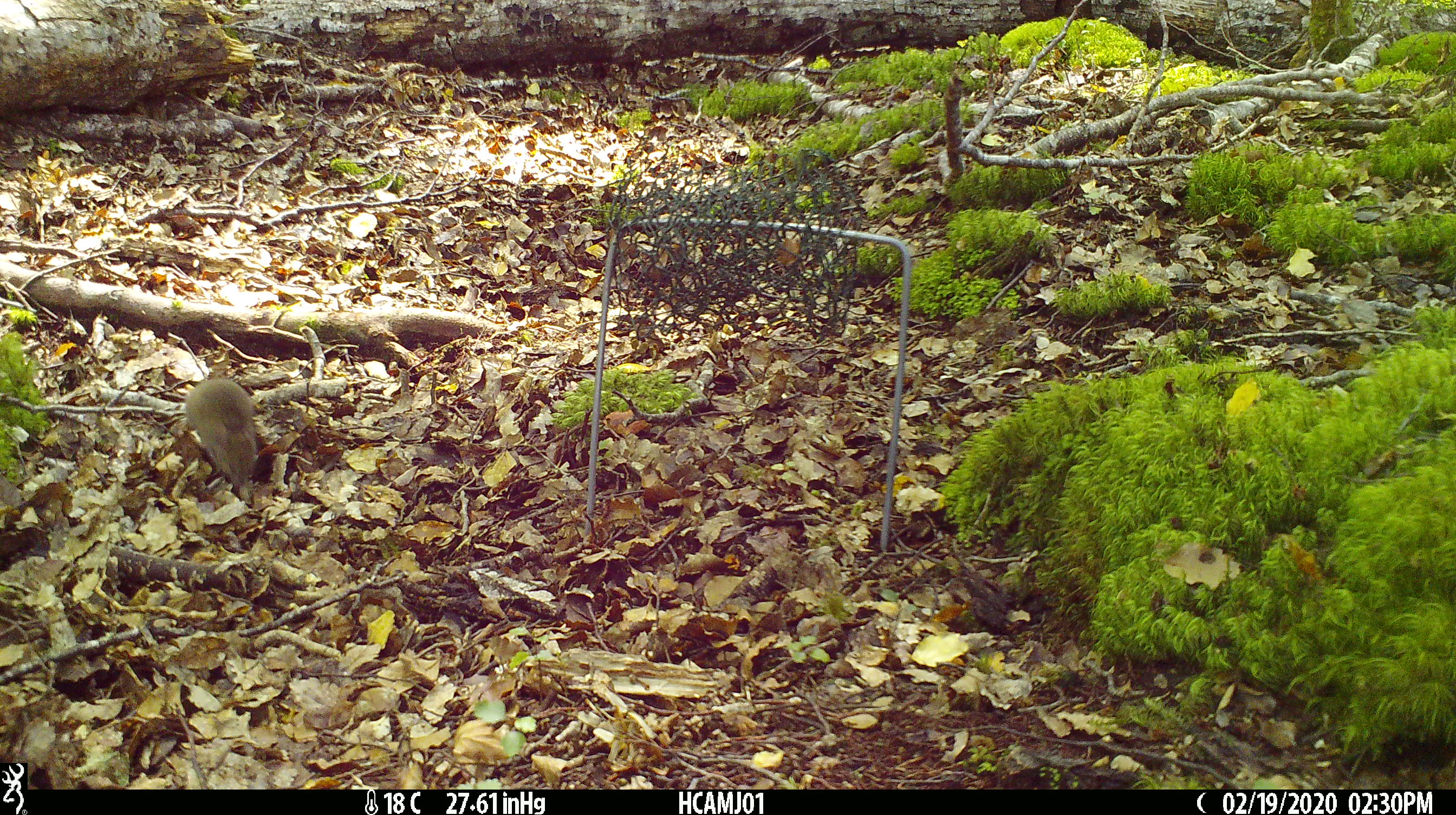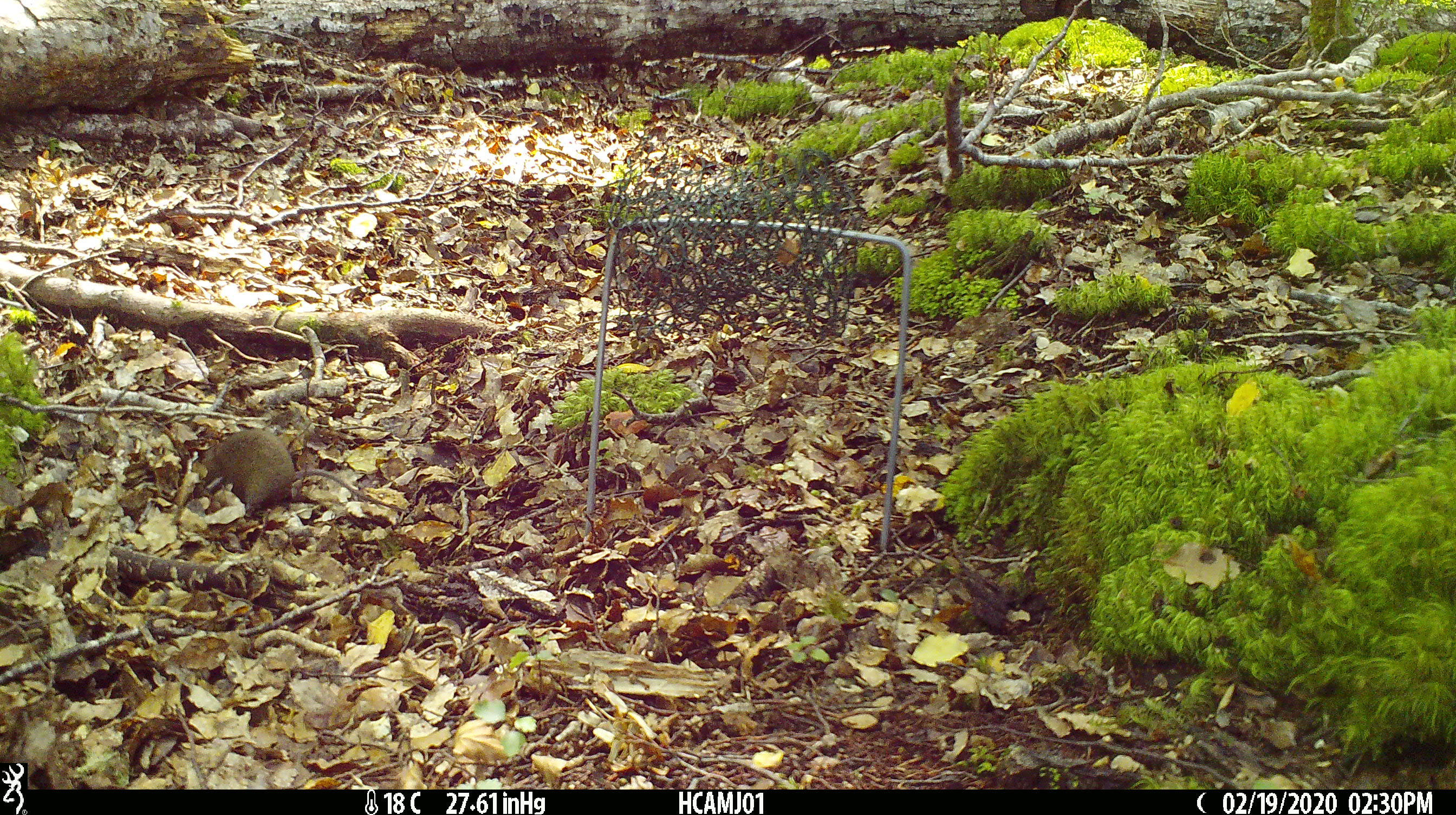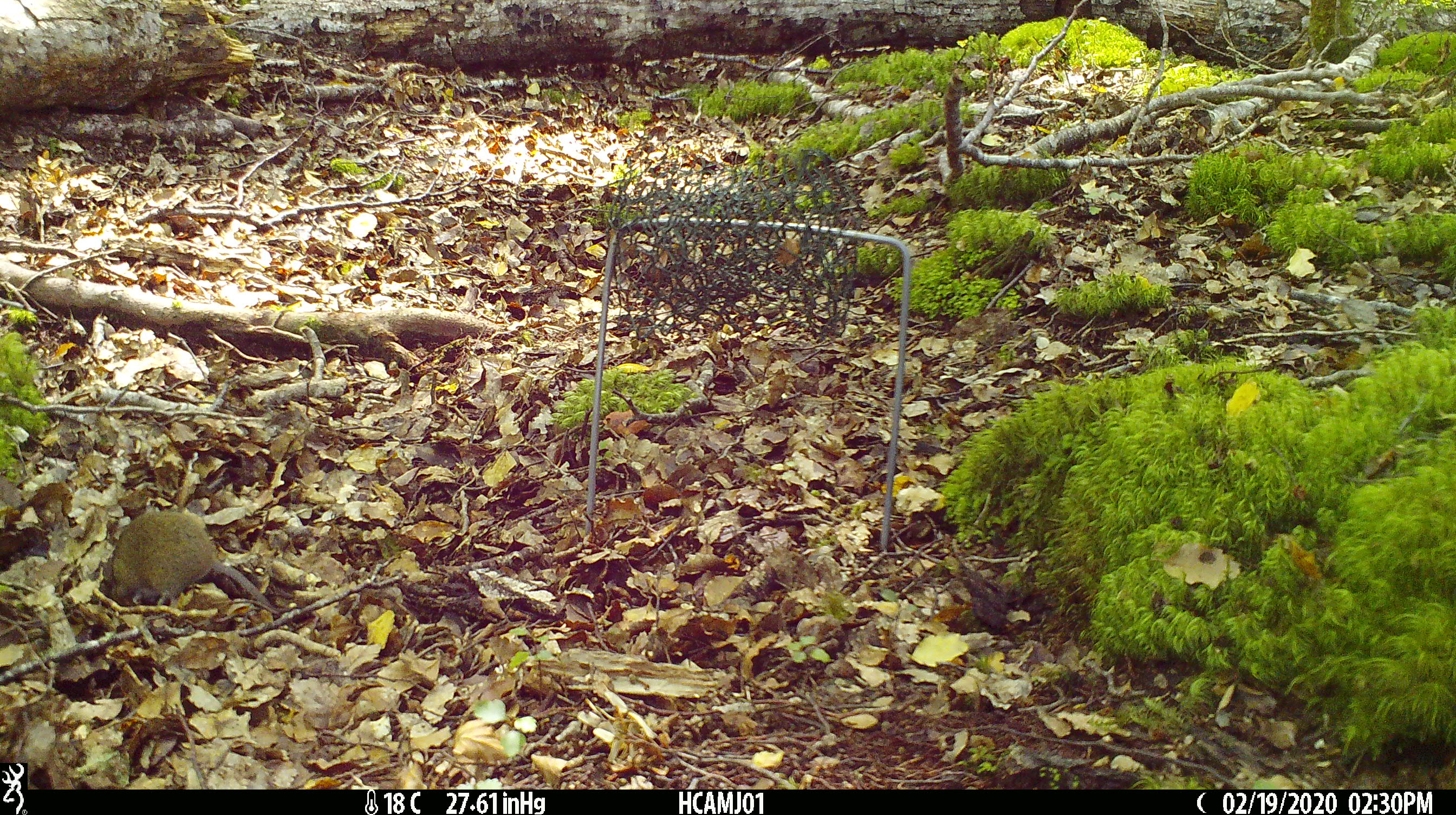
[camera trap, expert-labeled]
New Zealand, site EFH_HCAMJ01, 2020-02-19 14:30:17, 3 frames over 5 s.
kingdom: Animalia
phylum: Chordata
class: Mammalia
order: Rodentia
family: Muridae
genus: Mus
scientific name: Mus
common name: mouse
Mouse (Mus).